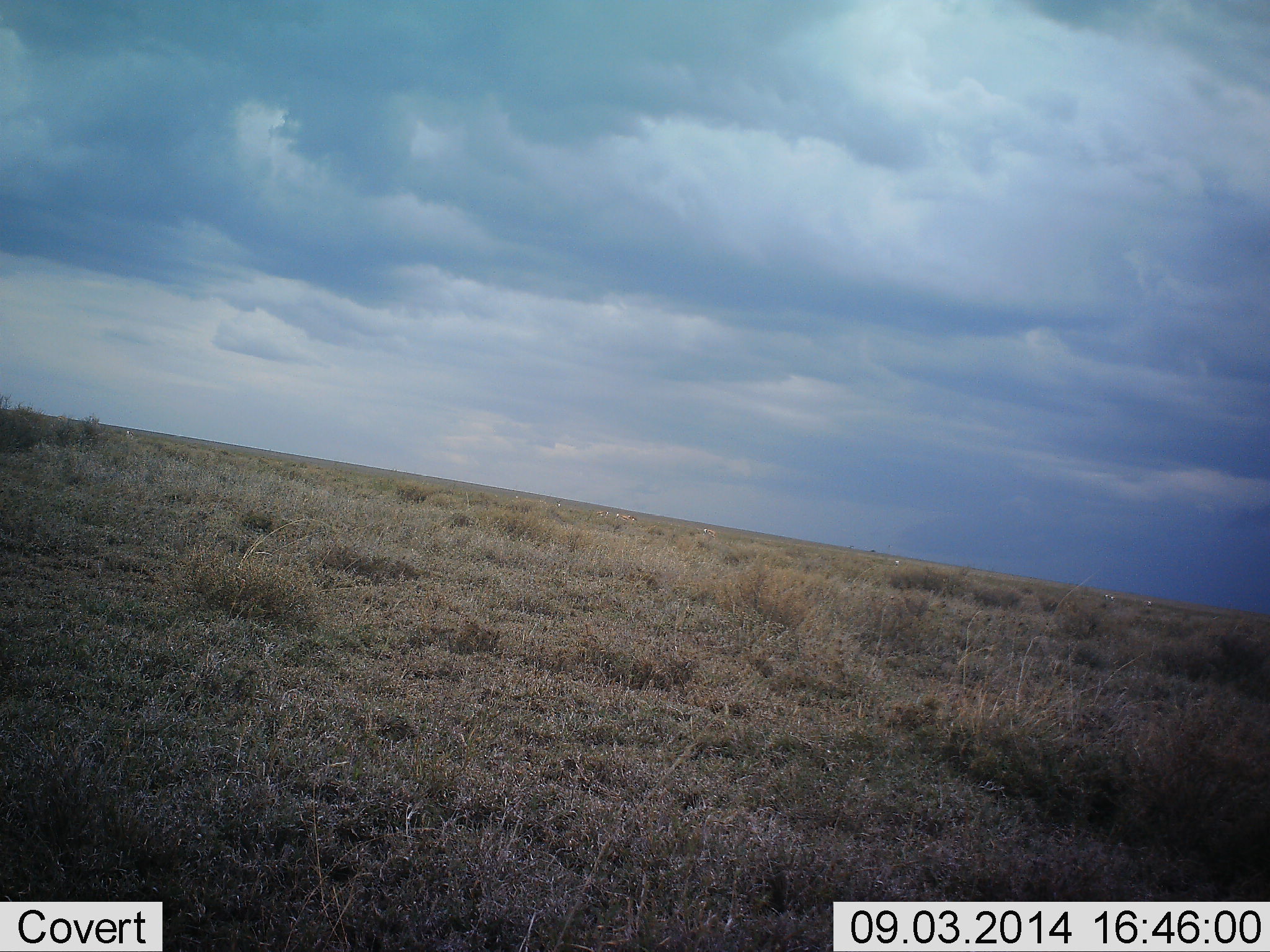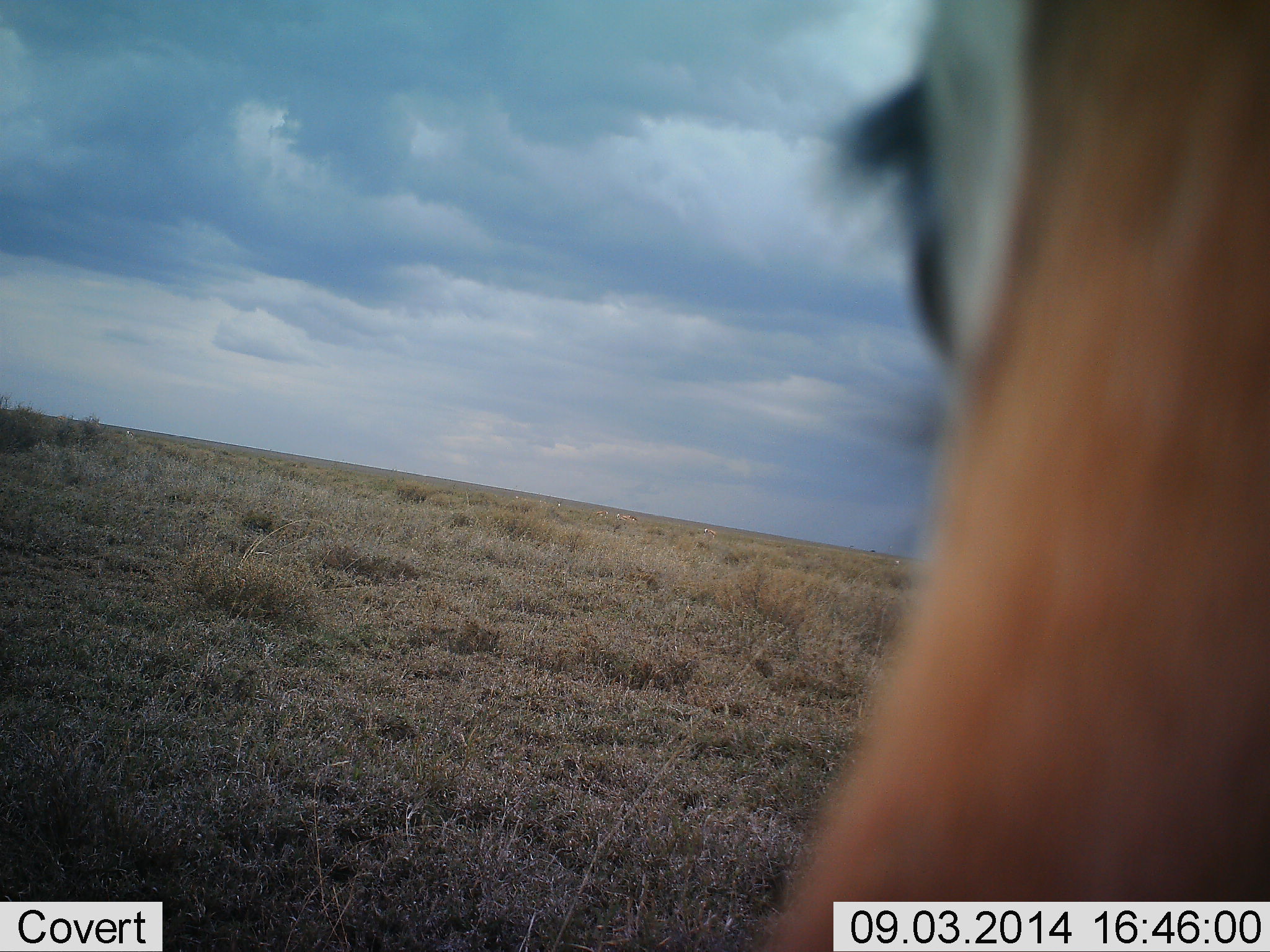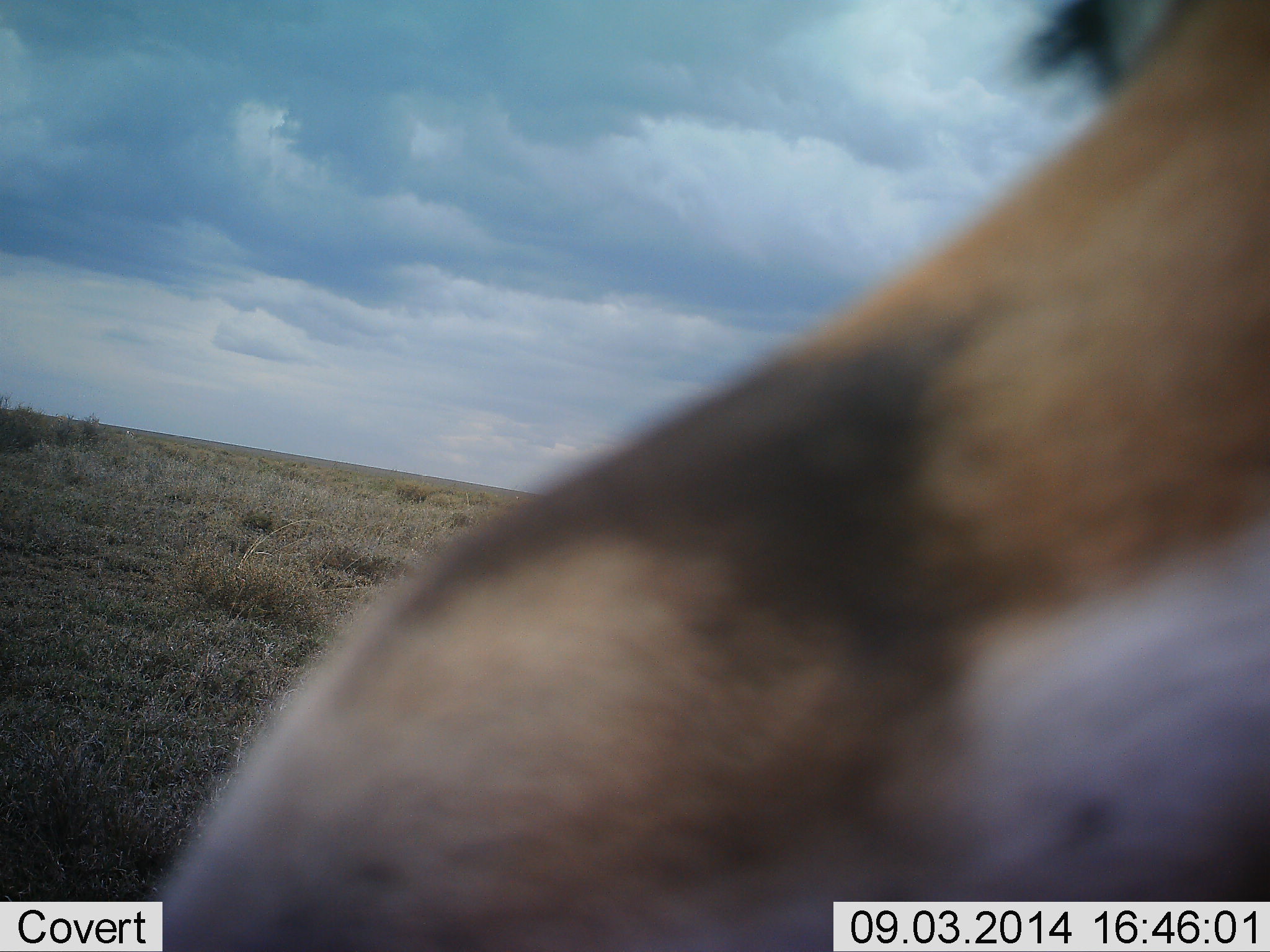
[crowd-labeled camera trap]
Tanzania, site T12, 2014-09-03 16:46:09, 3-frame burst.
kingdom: Animalia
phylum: Chordata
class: Mammalia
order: Artiodactyla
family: Bovidae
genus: Nanger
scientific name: Nanger granti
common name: grant's gazelle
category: gazellegrants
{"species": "gazellegrants (grant's gazelle) (Nanger granti)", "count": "1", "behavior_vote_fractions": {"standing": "90%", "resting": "0%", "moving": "10%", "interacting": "0%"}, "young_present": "0%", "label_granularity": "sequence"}